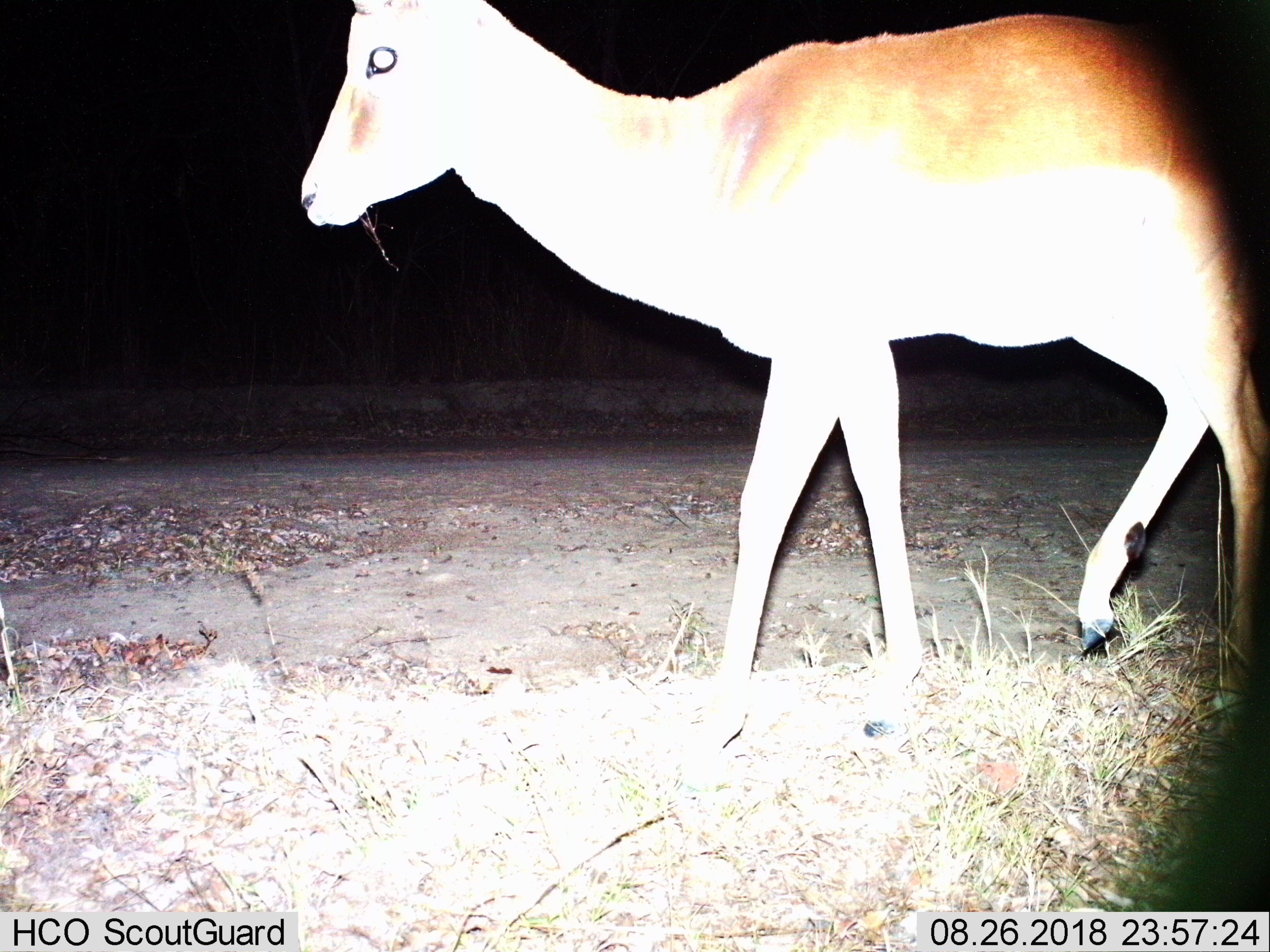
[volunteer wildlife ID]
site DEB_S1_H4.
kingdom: Animalia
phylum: Chordata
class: Mammalia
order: Artiodactyla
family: Bovidae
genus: Aepyceros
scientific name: Aepyceros melampus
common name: impala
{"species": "impala (Aepyceros melampus)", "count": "1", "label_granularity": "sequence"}